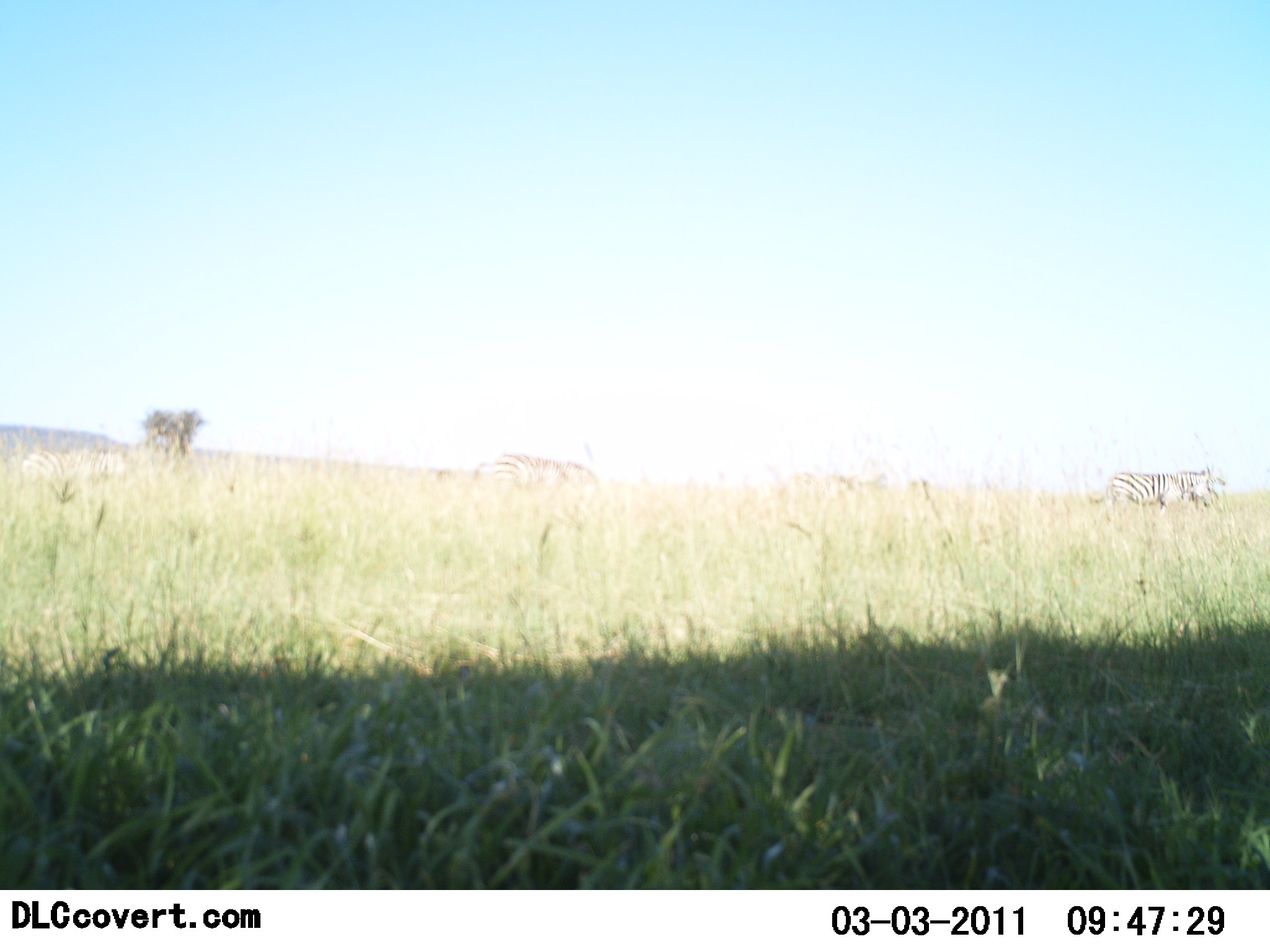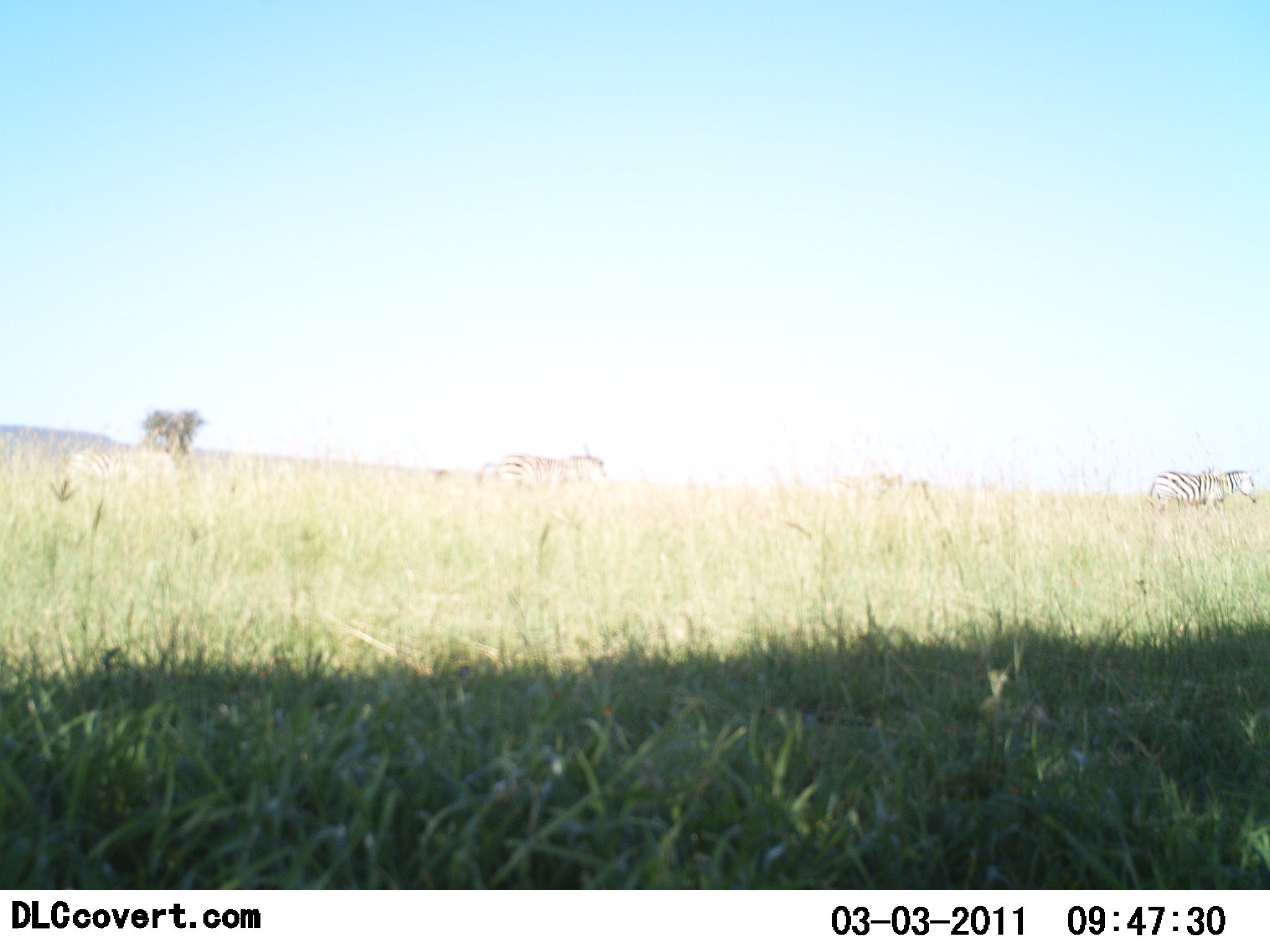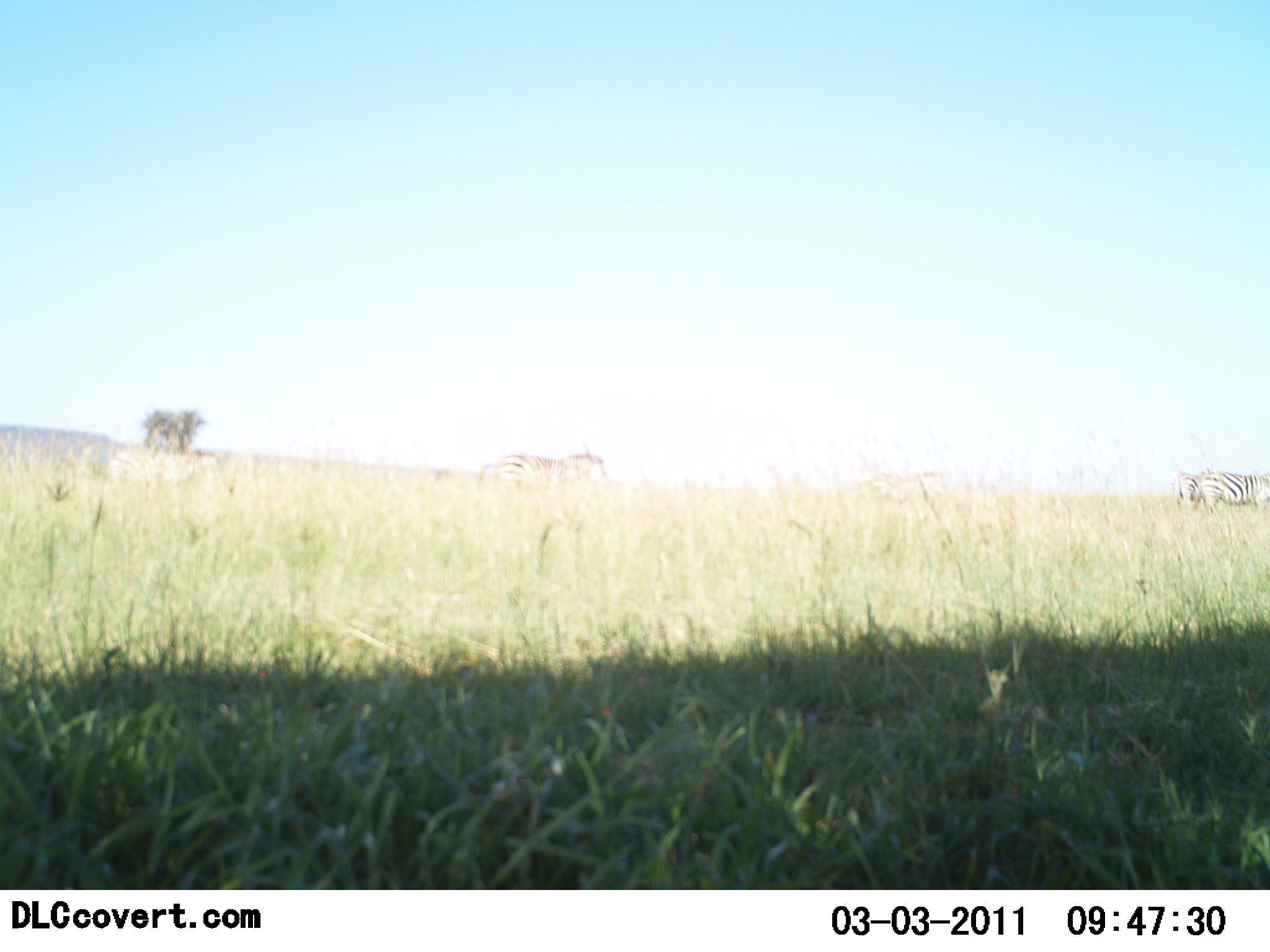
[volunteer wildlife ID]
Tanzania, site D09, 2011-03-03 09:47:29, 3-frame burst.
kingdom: Animalia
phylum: Chordata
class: Mammalia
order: Perissodactyla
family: Equidae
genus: Equus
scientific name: Equus quagga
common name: plains zebra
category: zebra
Zebra (plains zebra) (Equus quagga), count 4. Behavior (volunteer vote fractions): standing 0%, resting 0%, moving 100%, interacting 0%. Young present (vote fraction): 0%. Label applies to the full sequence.